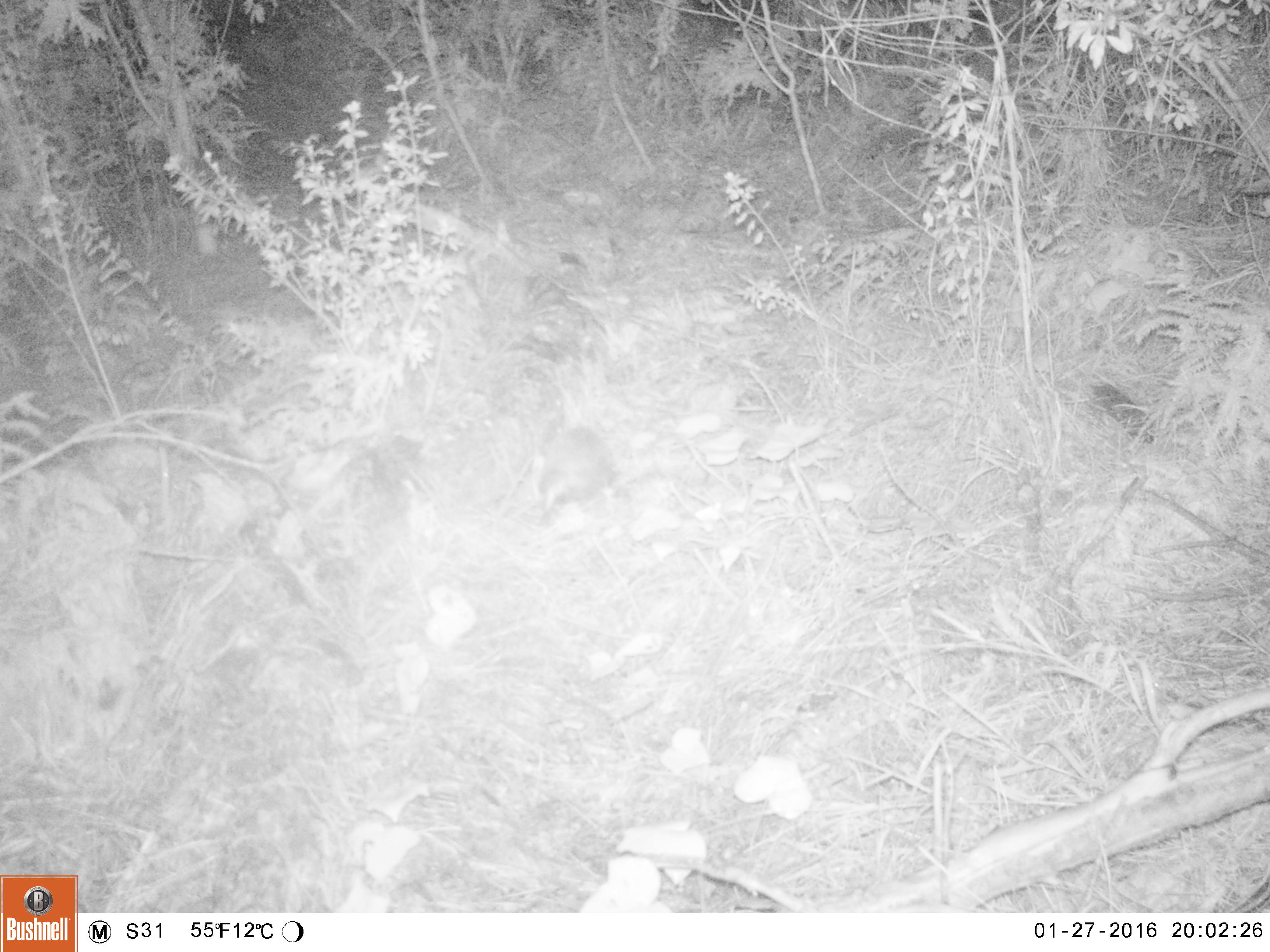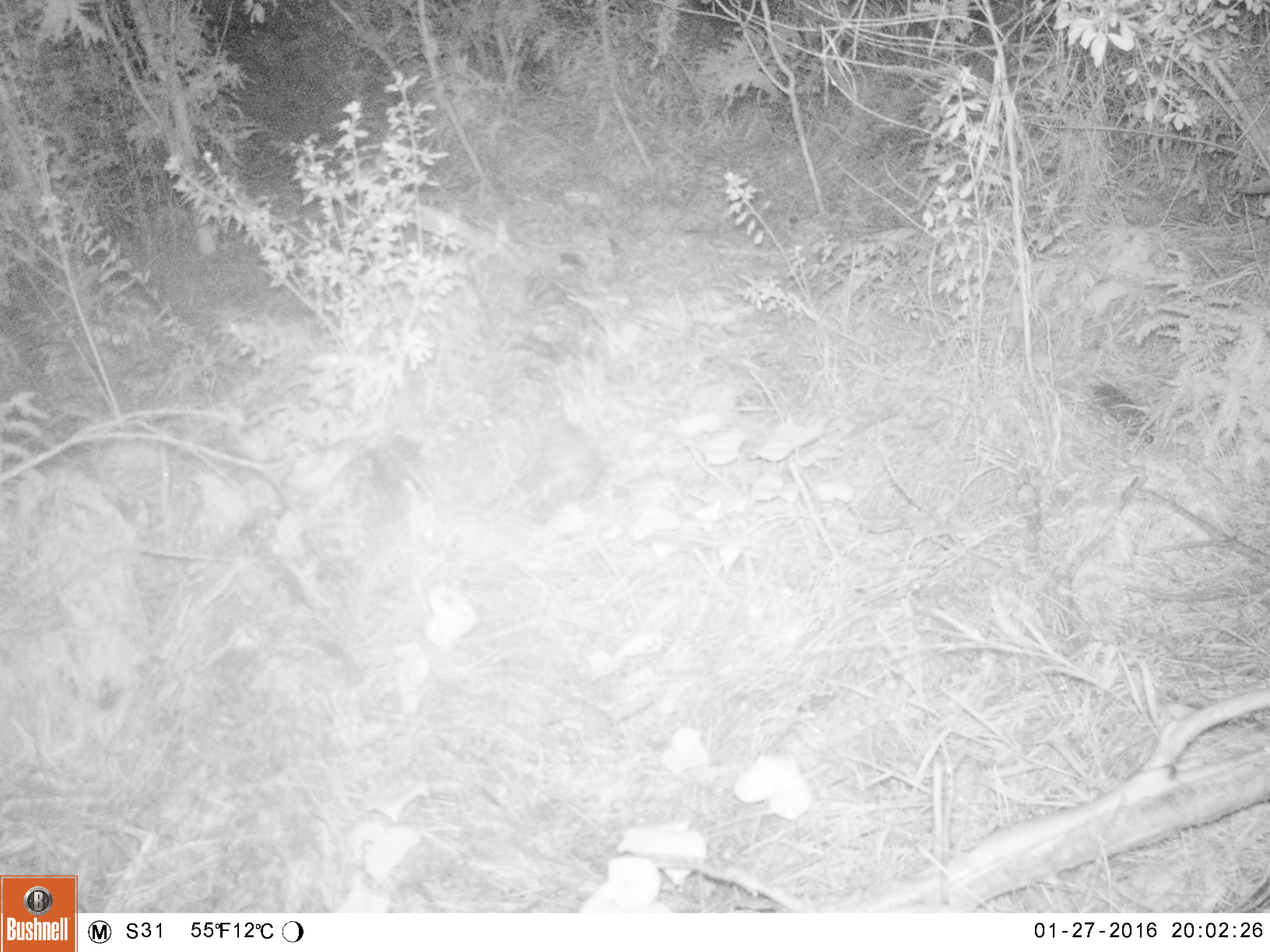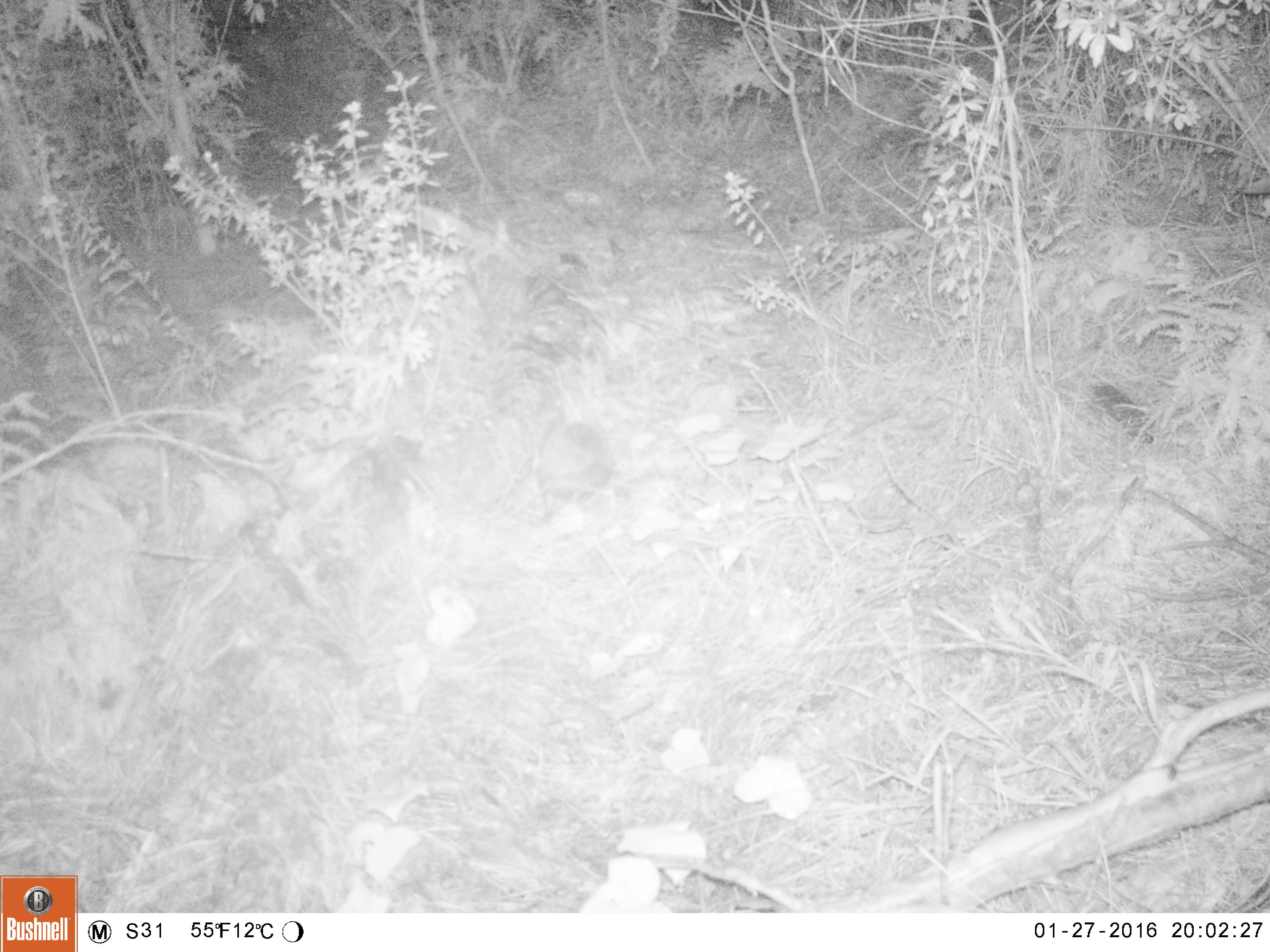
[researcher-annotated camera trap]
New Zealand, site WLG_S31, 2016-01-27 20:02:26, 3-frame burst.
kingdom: Animalia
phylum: Chordata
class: Mammalia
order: Eulipotyphla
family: Erinaceidae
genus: Erinaceus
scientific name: Erinaceus europaeus europaeus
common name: european hedgehog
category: hedgehog